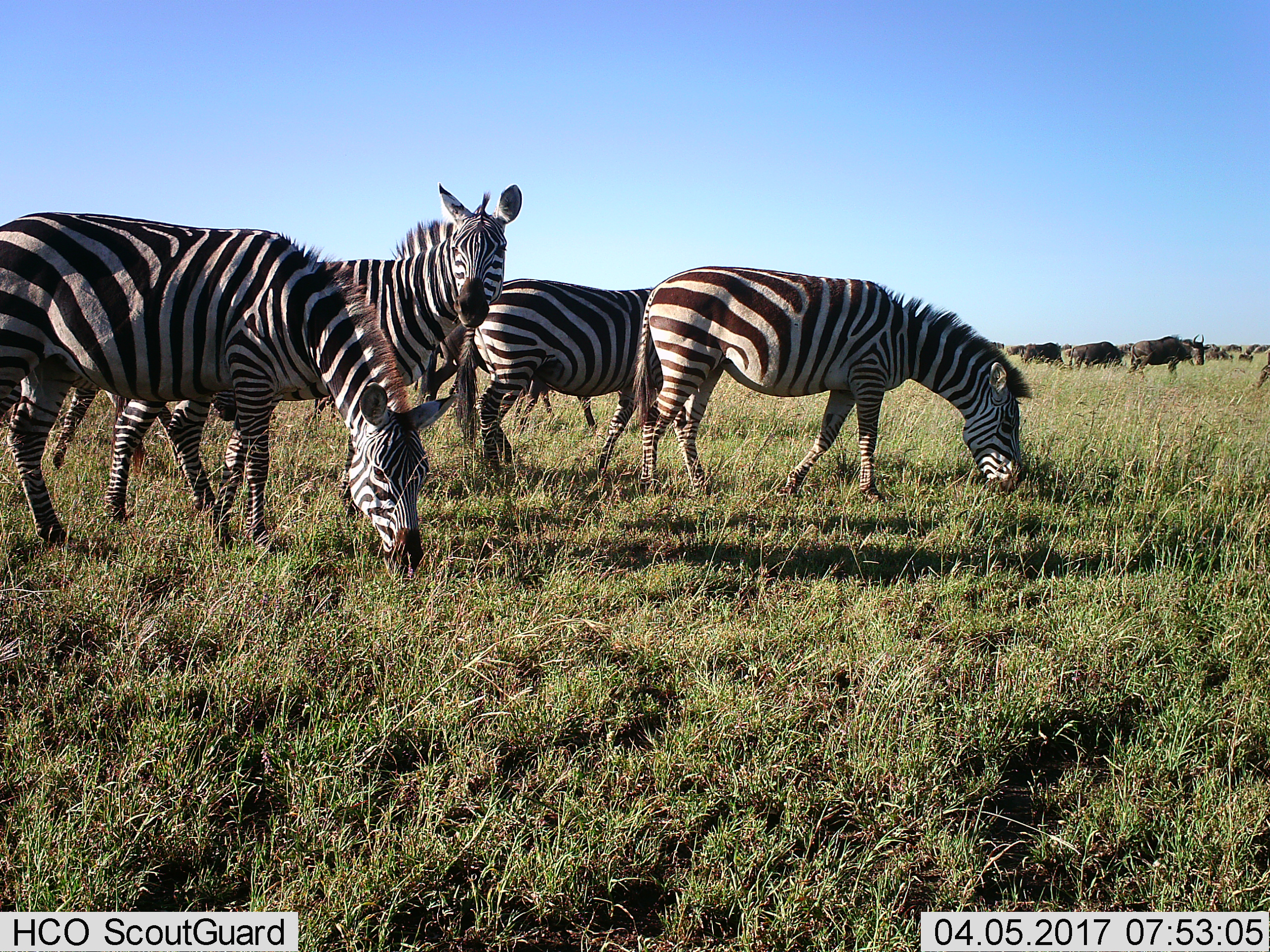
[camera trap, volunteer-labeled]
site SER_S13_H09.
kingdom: Animalia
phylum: Chordata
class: Mammalia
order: Artiodactyla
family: Bovidae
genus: Connochaetes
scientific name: Connochaetes taurinus taurinus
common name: blue wildebeest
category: wildebeestblue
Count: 11-50.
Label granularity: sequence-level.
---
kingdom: Animalia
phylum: Chordata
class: Mammalia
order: Perissodactyla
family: Equidae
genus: Equus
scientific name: Equus quagga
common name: plains zebra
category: zebraplains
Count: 5.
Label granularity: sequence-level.